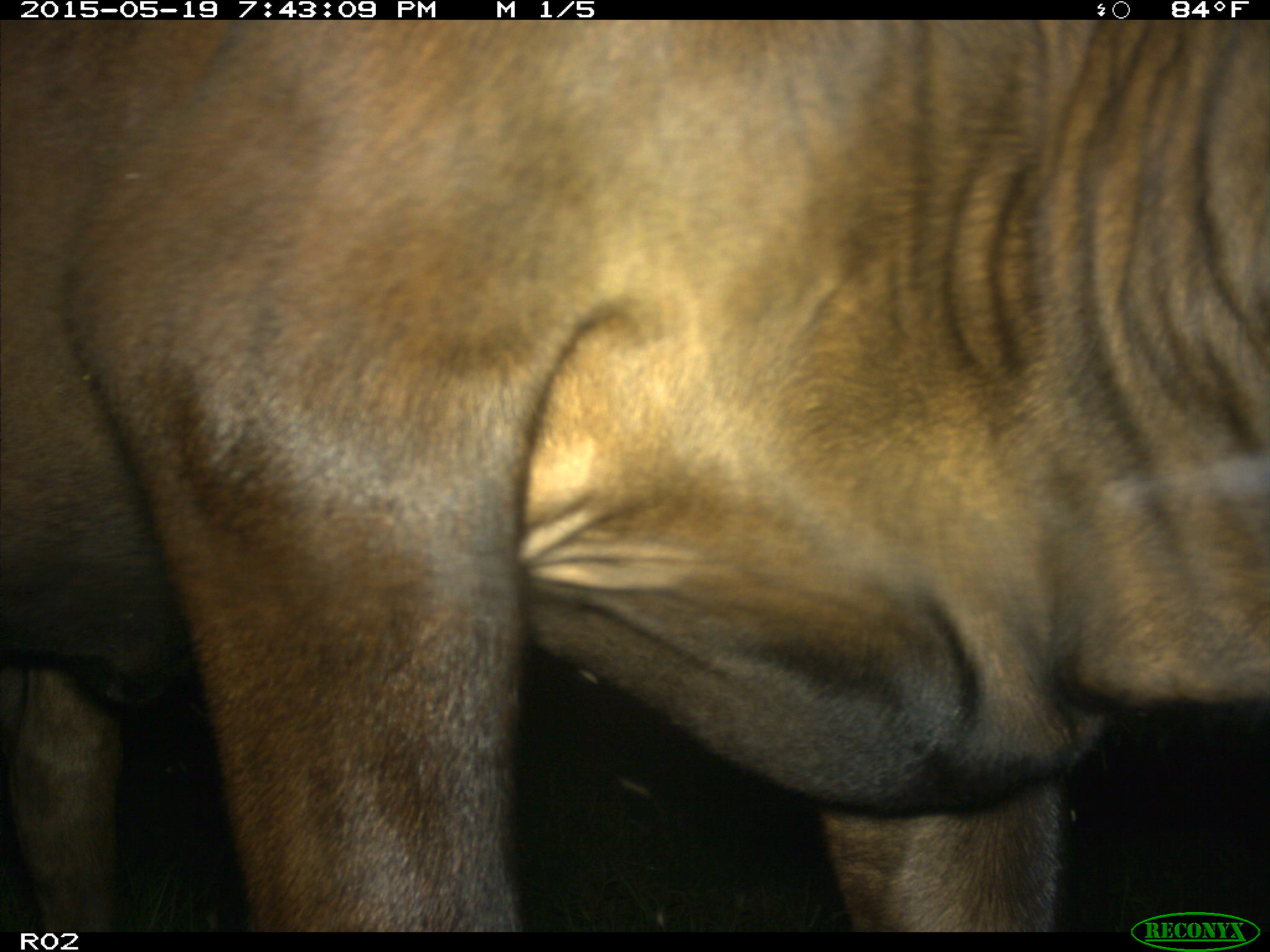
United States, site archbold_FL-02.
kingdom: Animalia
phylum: Chordata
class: Mammalia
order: Artiodactyla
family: Bovidae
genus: Bos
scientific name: Bos taurus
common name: domestic cow